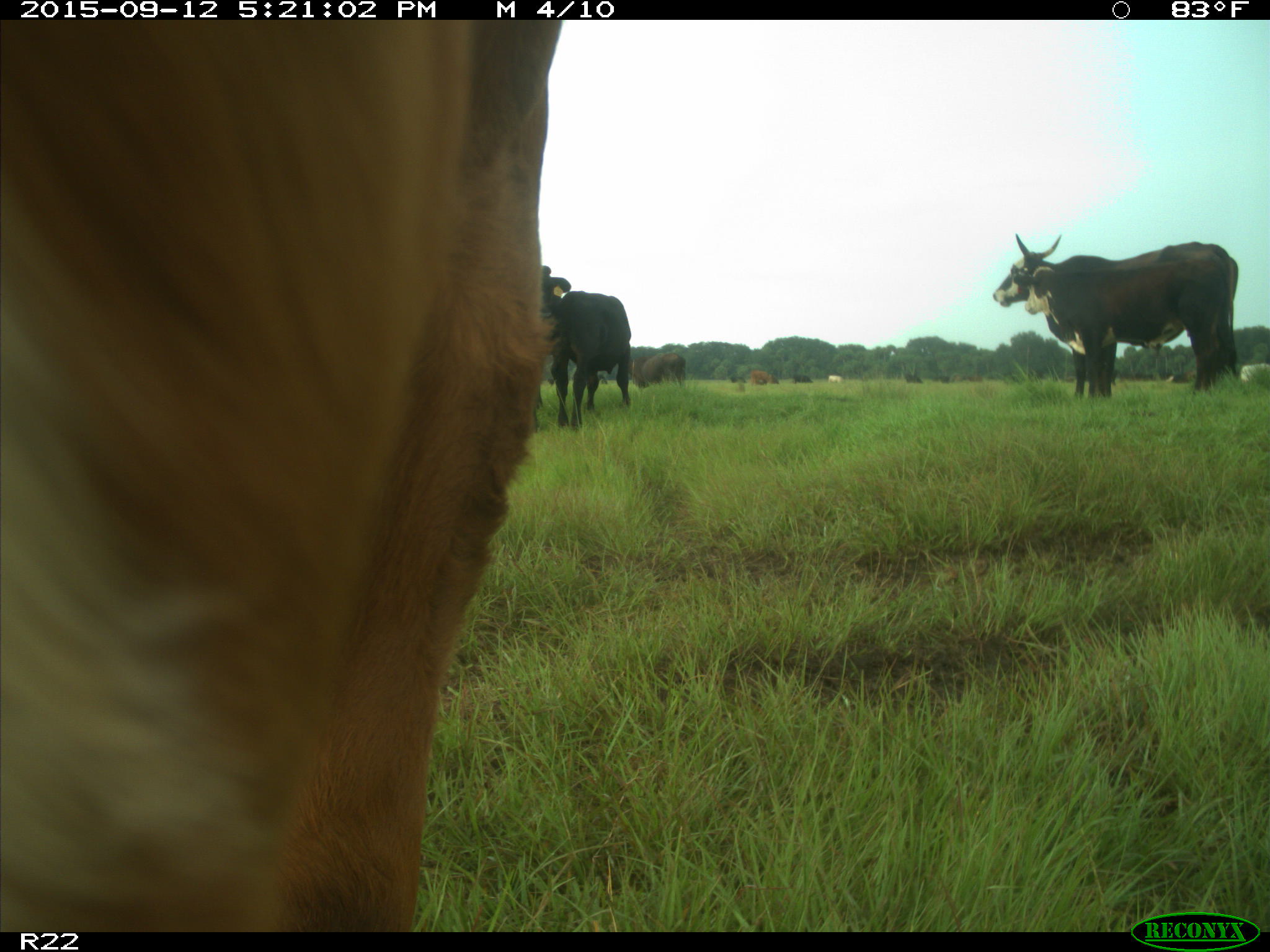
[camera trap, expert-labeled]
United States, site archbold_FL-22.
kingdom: Animalia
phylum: Chordata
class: Mammalia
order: Artiodactyla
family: Bovidae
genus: Bos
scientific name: Bos taurus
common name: domestic cow